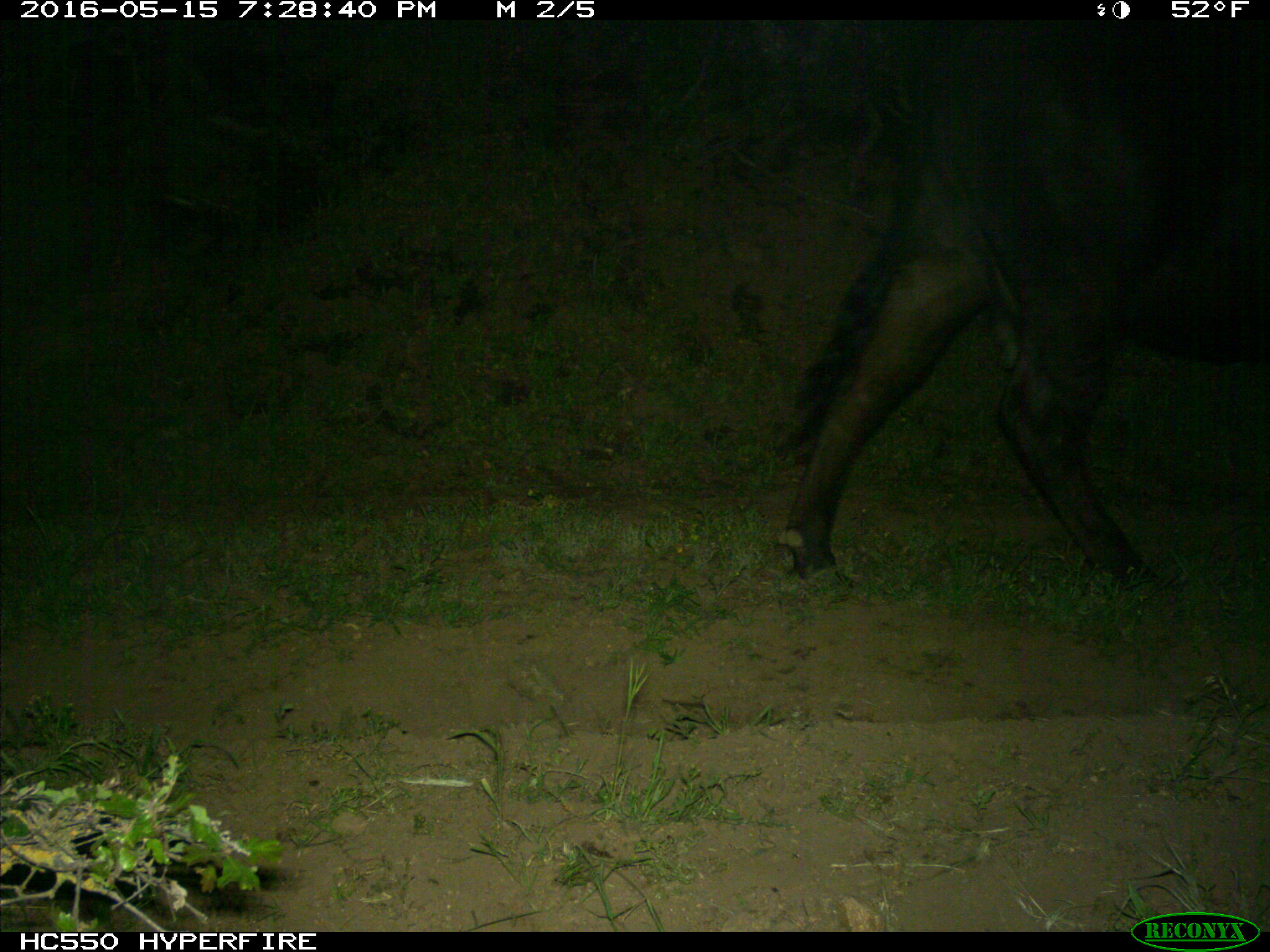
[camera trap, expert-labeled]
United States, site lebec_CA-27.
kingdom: Animalia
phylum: Chordata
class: Mammalia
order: Artiodactyla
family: Bovidae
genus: Bos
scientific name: Bos taurus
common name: domestic cow